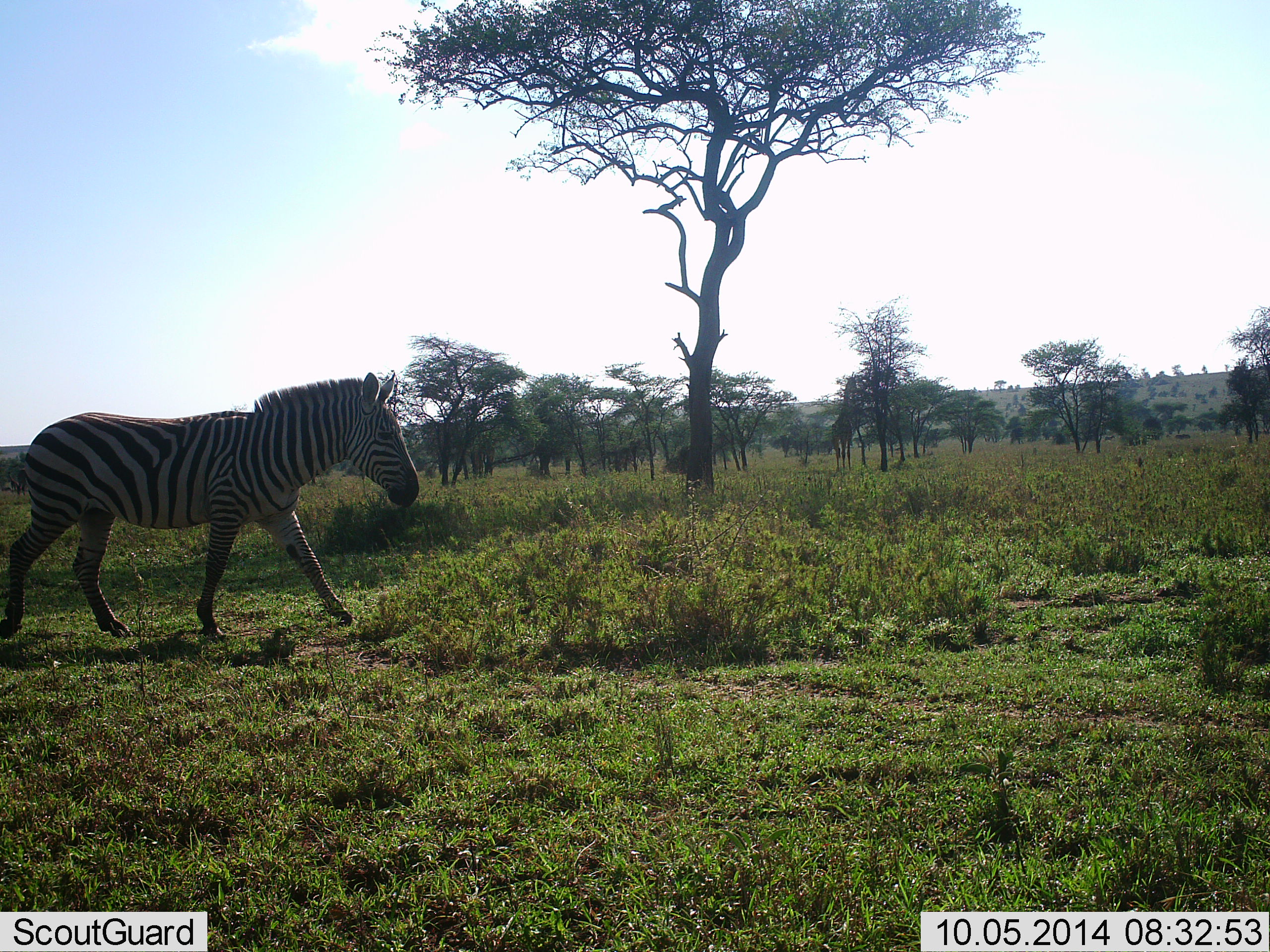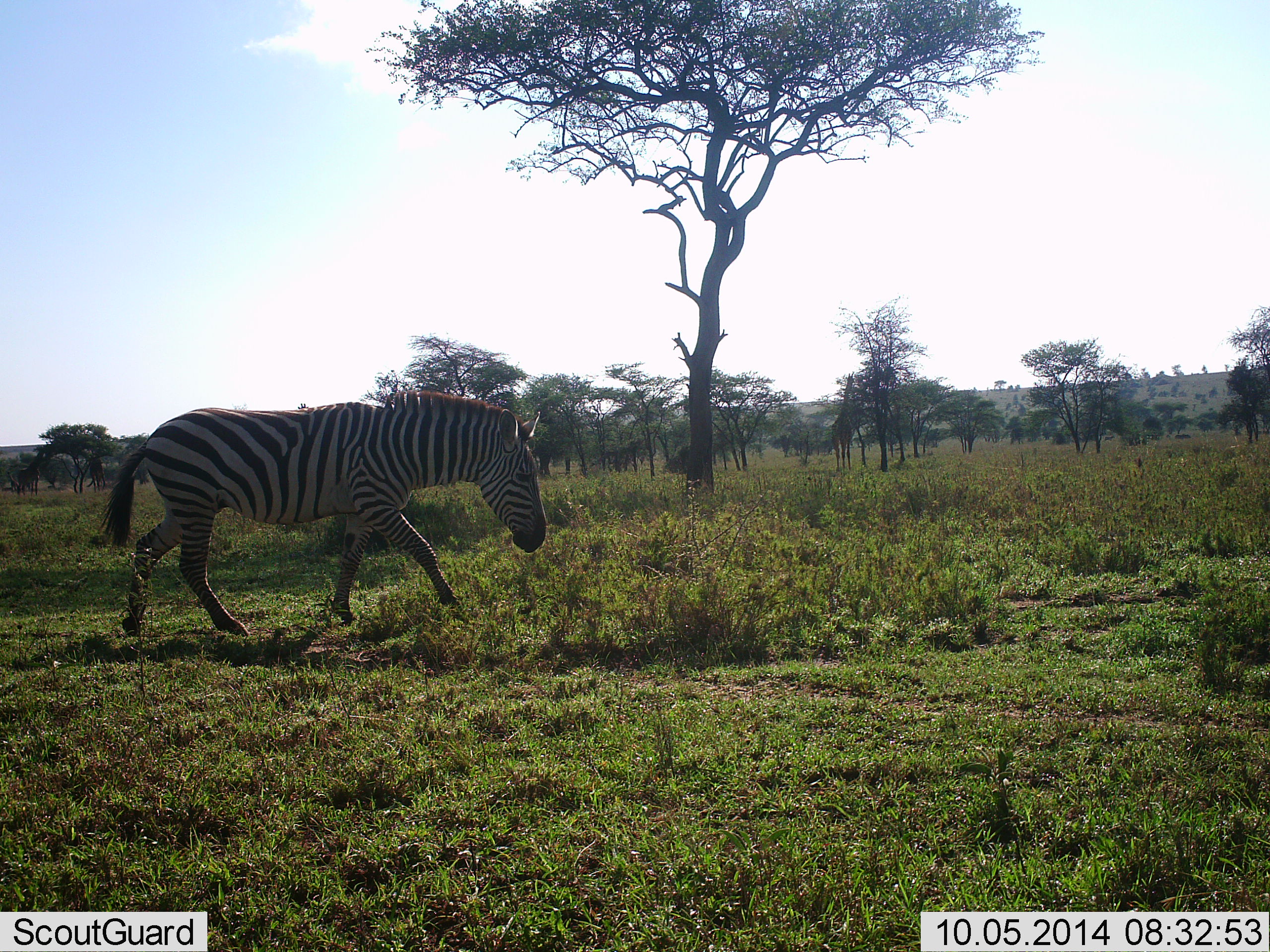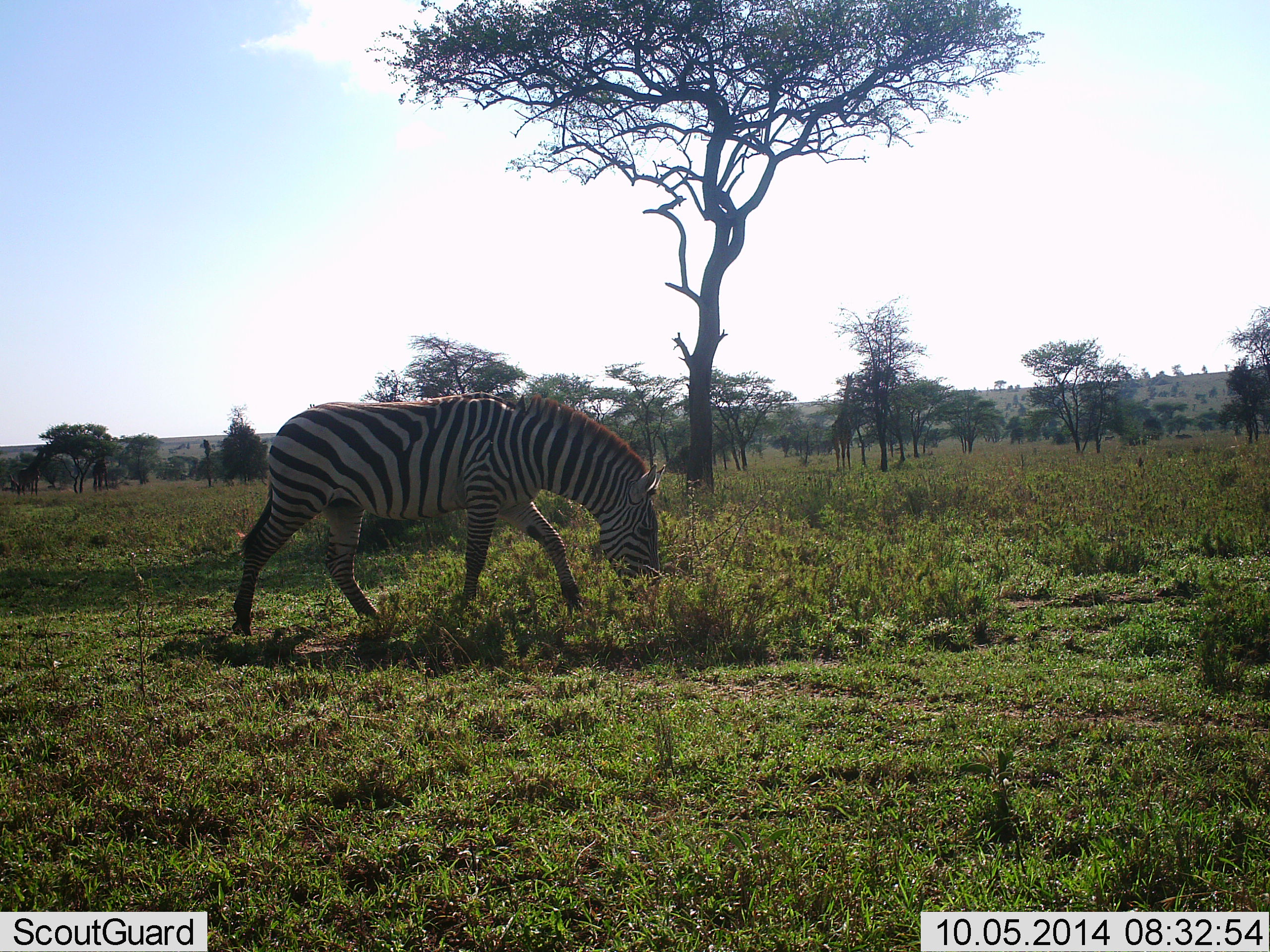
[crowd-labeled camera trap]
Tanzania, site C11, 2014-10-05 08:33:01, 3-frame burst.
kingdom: Animalia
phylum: Chordata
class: Mammalia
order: Perissodactyla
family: Equidae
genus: Equus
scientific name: Equus quagga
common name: plains zebra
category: zebra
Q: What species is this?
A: Zebra (plains zebra) (Equus quagga).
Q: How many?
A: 1.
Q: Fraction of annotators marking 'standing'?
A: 0%.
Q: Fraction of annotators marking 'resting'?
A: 0%.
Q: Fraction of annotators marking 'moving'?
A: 100%.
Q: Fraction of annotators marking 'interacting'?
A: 0%.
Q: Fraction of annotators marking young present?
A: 0%.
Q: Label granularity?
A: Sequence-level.